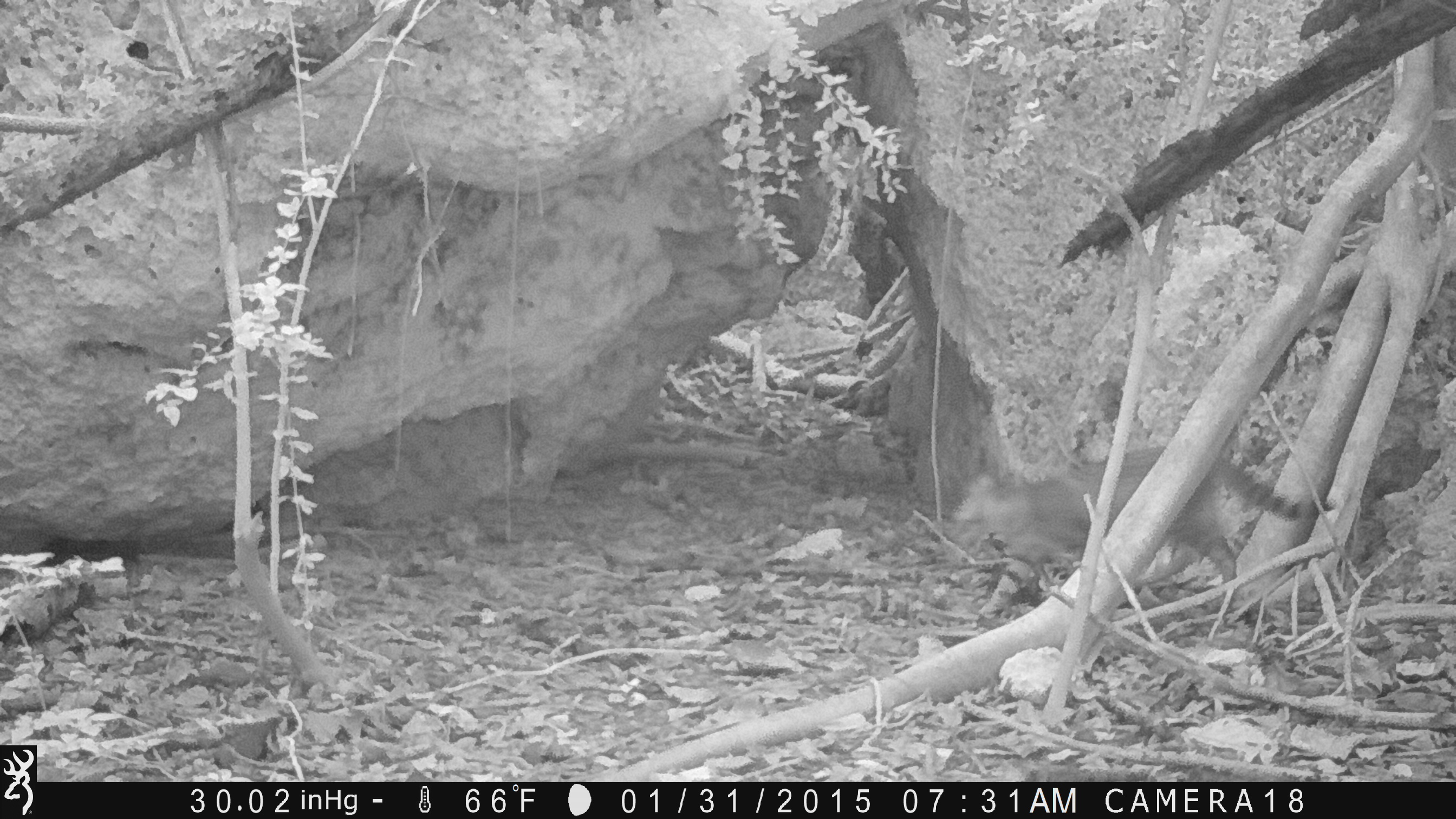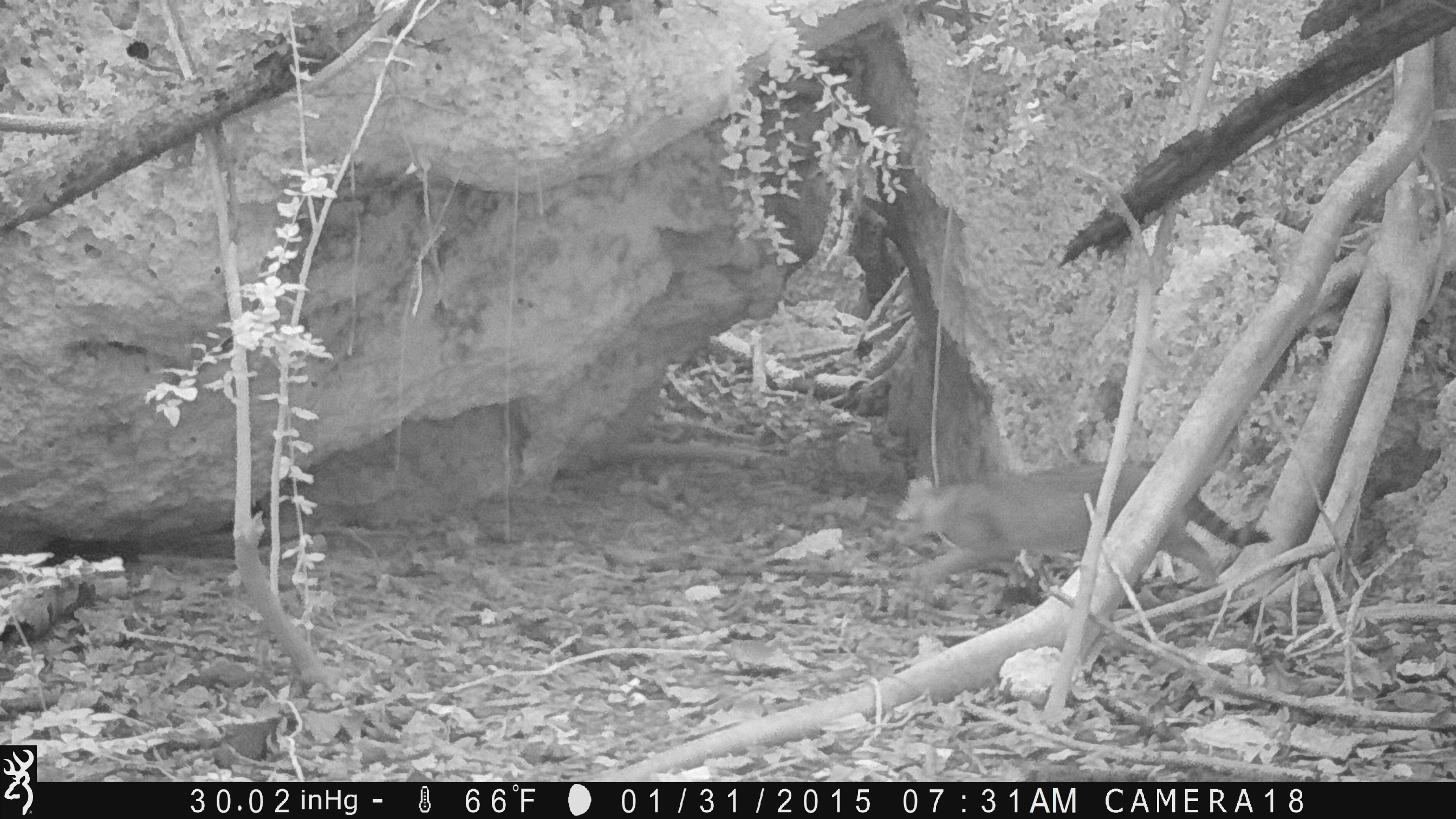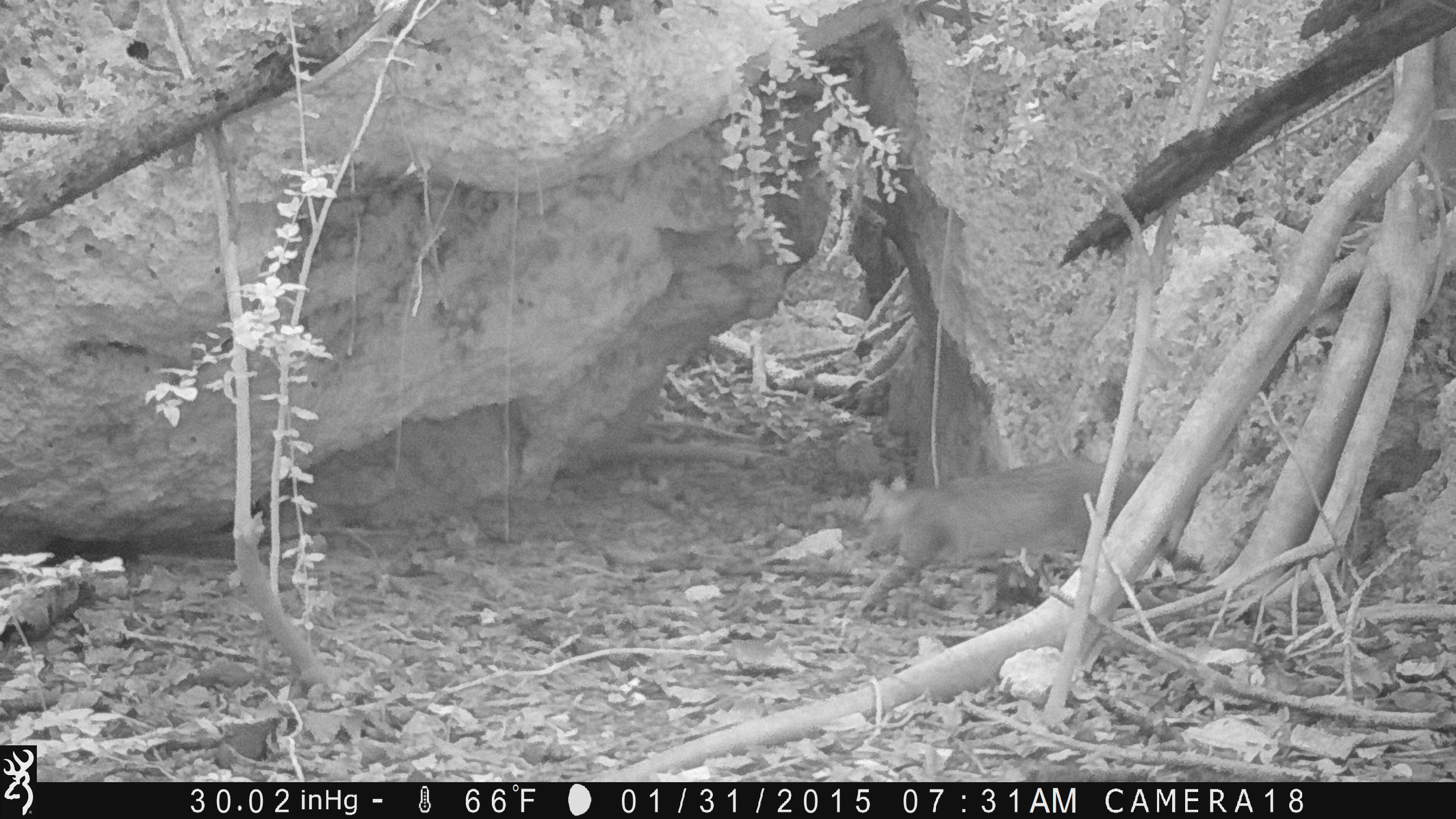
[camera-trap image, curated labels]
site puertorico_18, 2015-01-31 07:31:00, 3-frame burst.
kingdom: Animalia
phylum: Chordata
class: Mammalia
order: Carnivora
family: Felidae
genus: Felis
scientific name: Felis catus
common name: cat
Cat (Felis catus).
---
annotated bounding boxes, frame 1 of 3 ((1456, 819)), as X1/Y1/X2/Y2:
cat: 943/440/1312/608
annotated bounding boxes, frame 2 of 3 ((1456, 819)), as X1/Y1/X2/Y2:
cat: 888/459/1251/610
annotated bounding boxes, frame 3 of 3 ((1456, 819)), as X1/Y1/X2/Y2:
cat: 853/458/1134/599